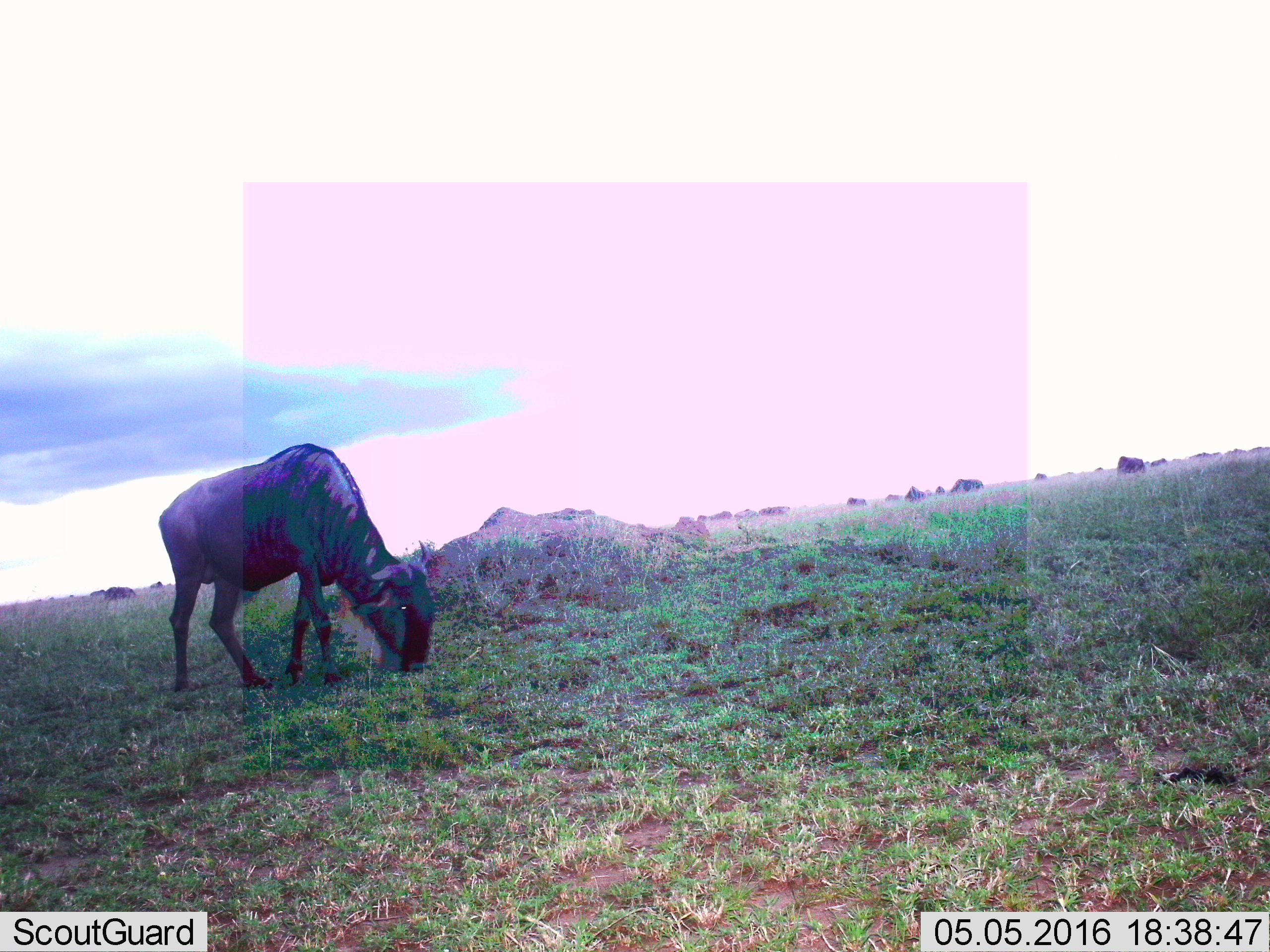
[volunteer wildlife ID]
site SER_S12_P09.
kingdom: Animalia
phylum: Chordata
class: Mammalia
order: Artiodactyla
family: Bovidae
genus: Connochaetes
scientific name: Connochaetes taurinus taurinus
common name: blue wildebeest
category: wildebeestblue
Wildebeestblue (blue wildebeest) (Connochaetes taurinus taurinus), count 11-50. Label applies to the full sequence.